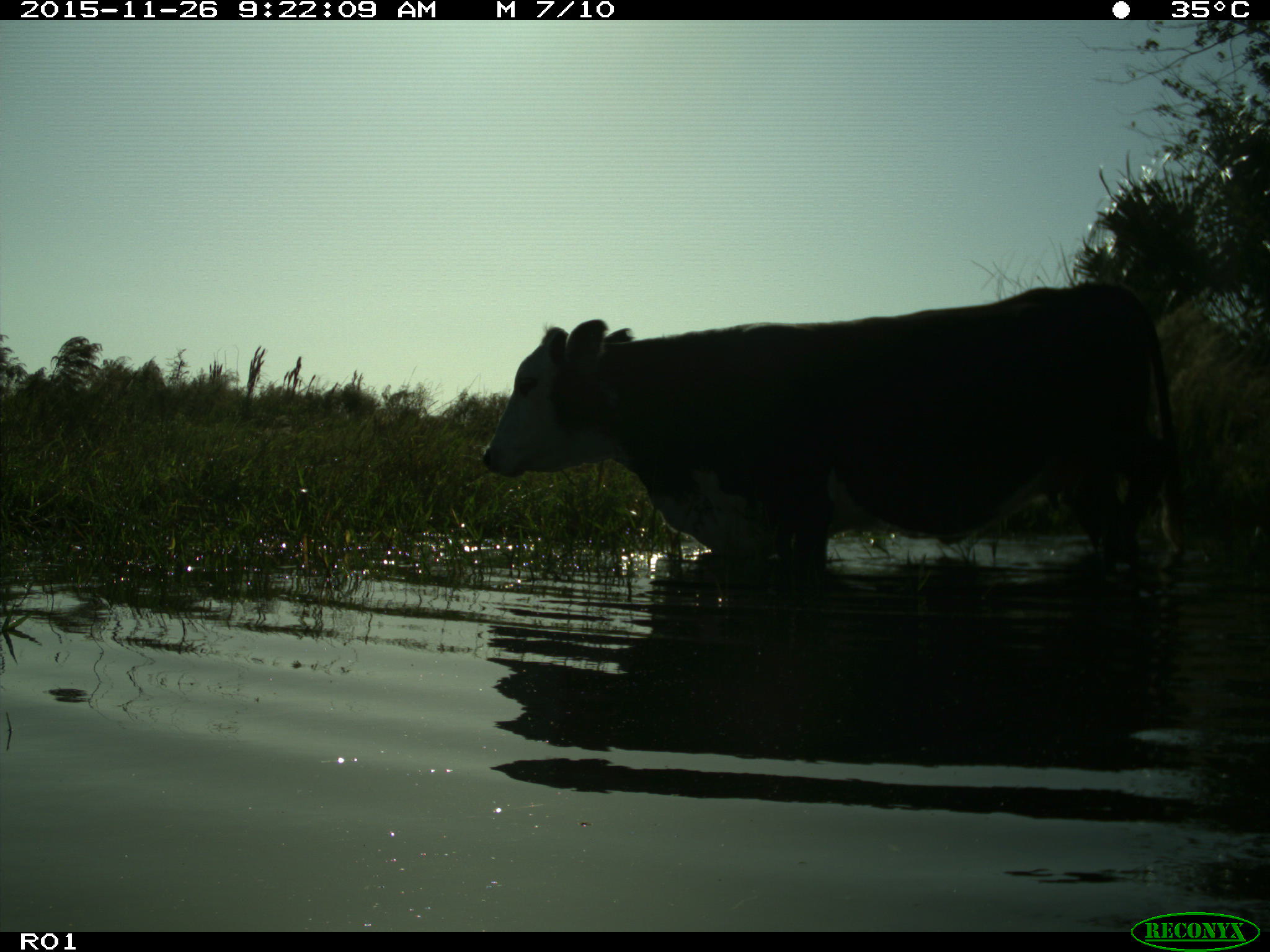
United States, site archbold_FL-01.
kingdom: Animalia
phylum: Chordata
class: Mammalia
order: Artiodactyla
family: Bovidae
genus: Bos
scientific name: Bos taurus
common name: domestic cow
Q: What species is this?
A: Bos taurus (domestic cow).